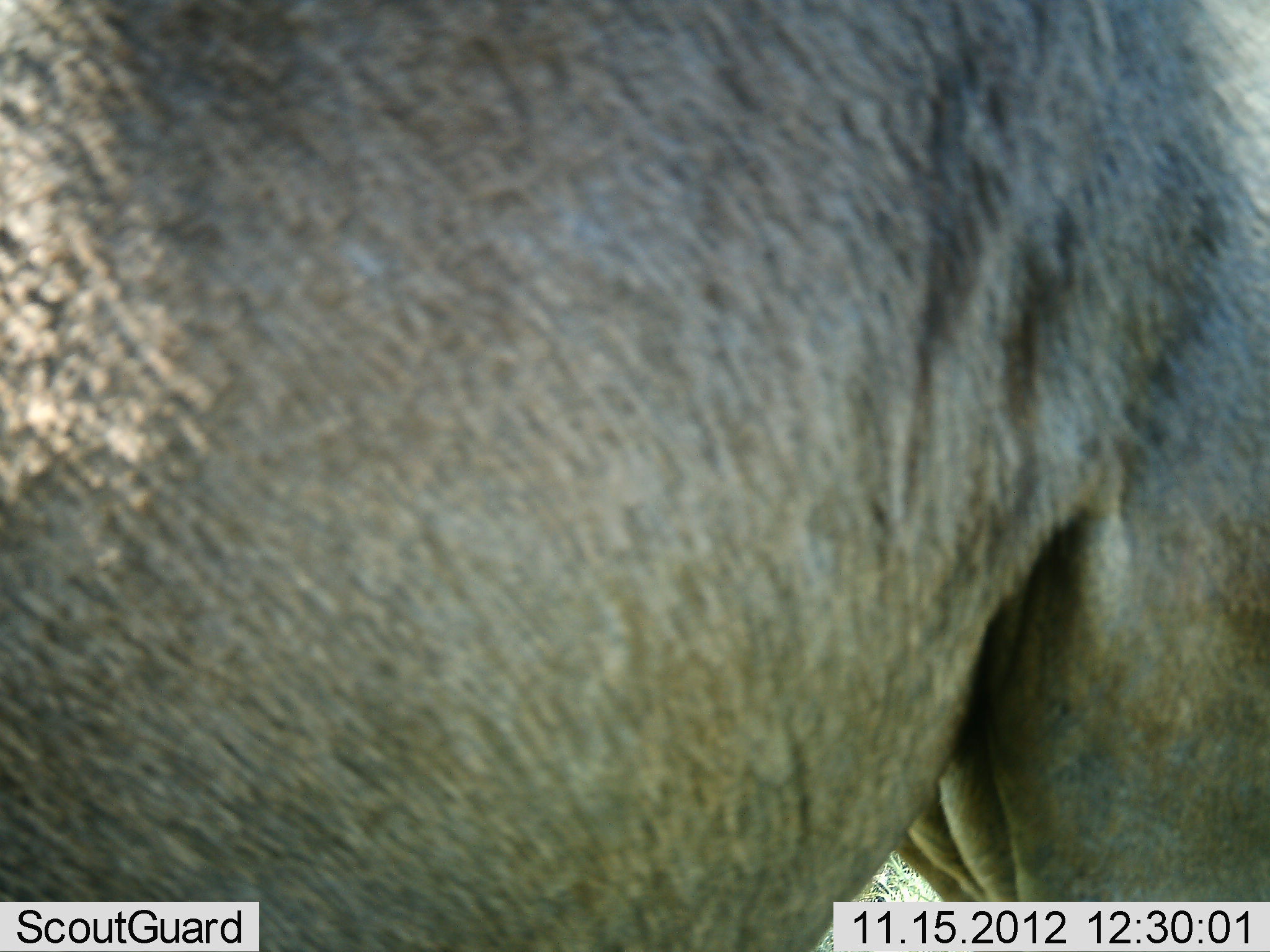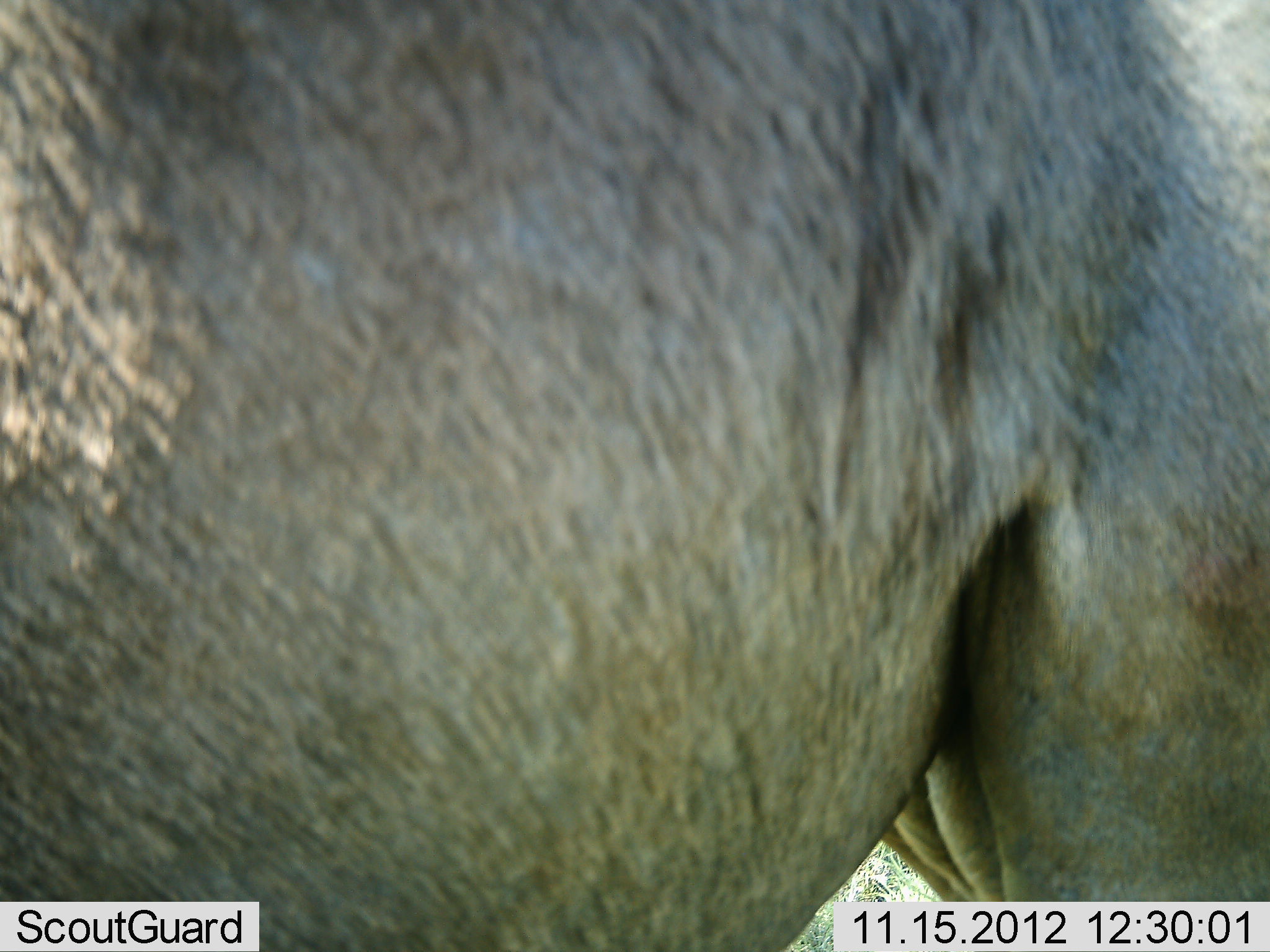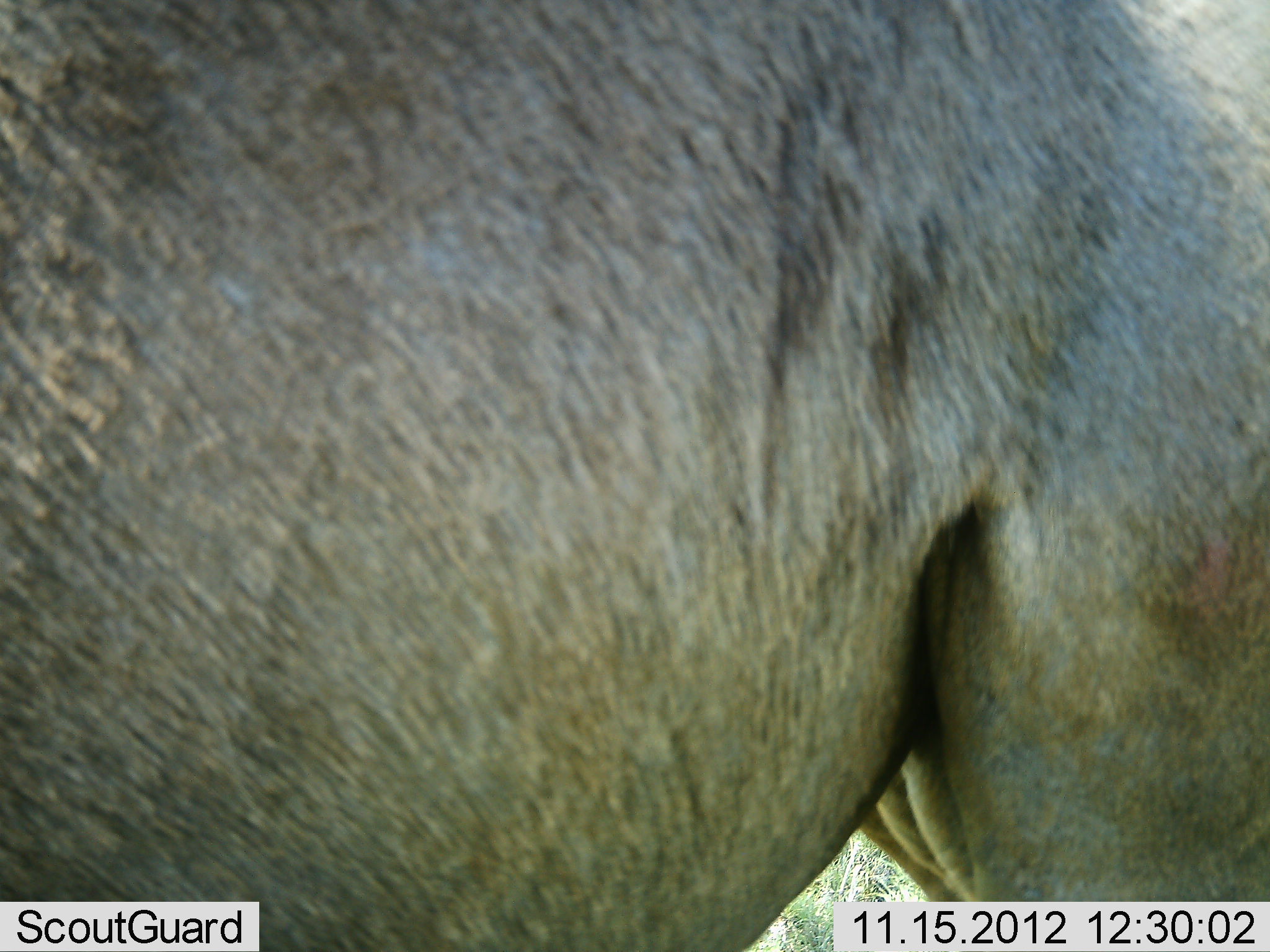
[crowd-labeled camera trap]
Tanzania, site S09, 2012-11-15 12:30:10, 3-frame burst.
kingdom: Animalia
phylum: Chordata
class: Mammalia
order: Artiodactyla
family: Bovidae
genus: Connochaetes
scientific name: Connochaetes taurinus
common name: blue wildebeest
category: wildebeest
Wildebeest (blue wildebeest) (Connochaetes taurinus), count 1. Behavior (volunteer vote fractions): standing 94%, resting 0%, moving 6%, interacting 0%. Young present (vote fraction): 0%. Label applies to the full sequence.